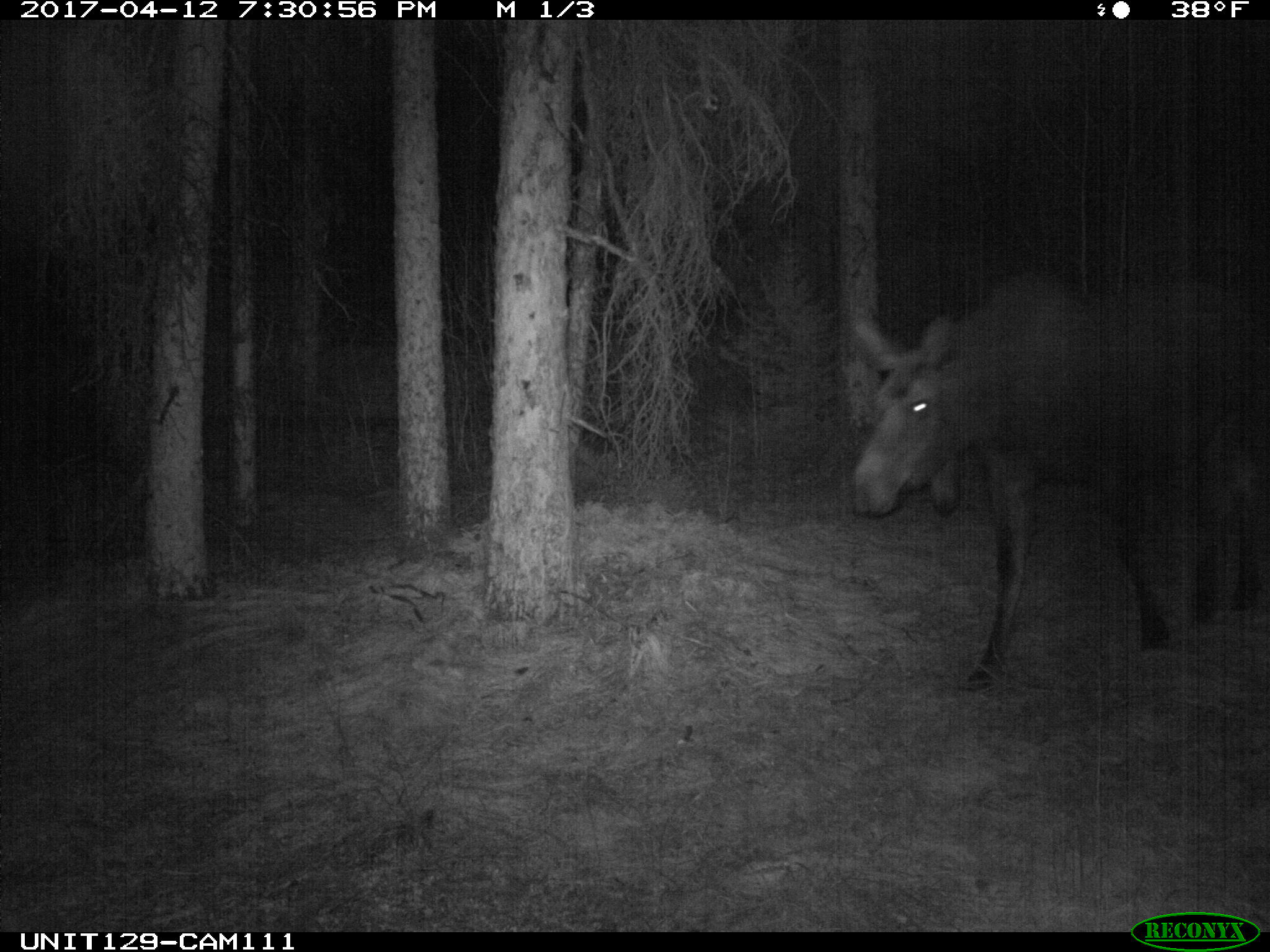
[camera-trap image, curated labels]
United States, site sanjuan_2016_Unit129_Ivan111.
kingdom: Animalia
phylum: Chordata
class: Mammalia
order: Artiodactyla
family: Cervidae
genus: Alces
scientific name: Alces alces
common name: moose